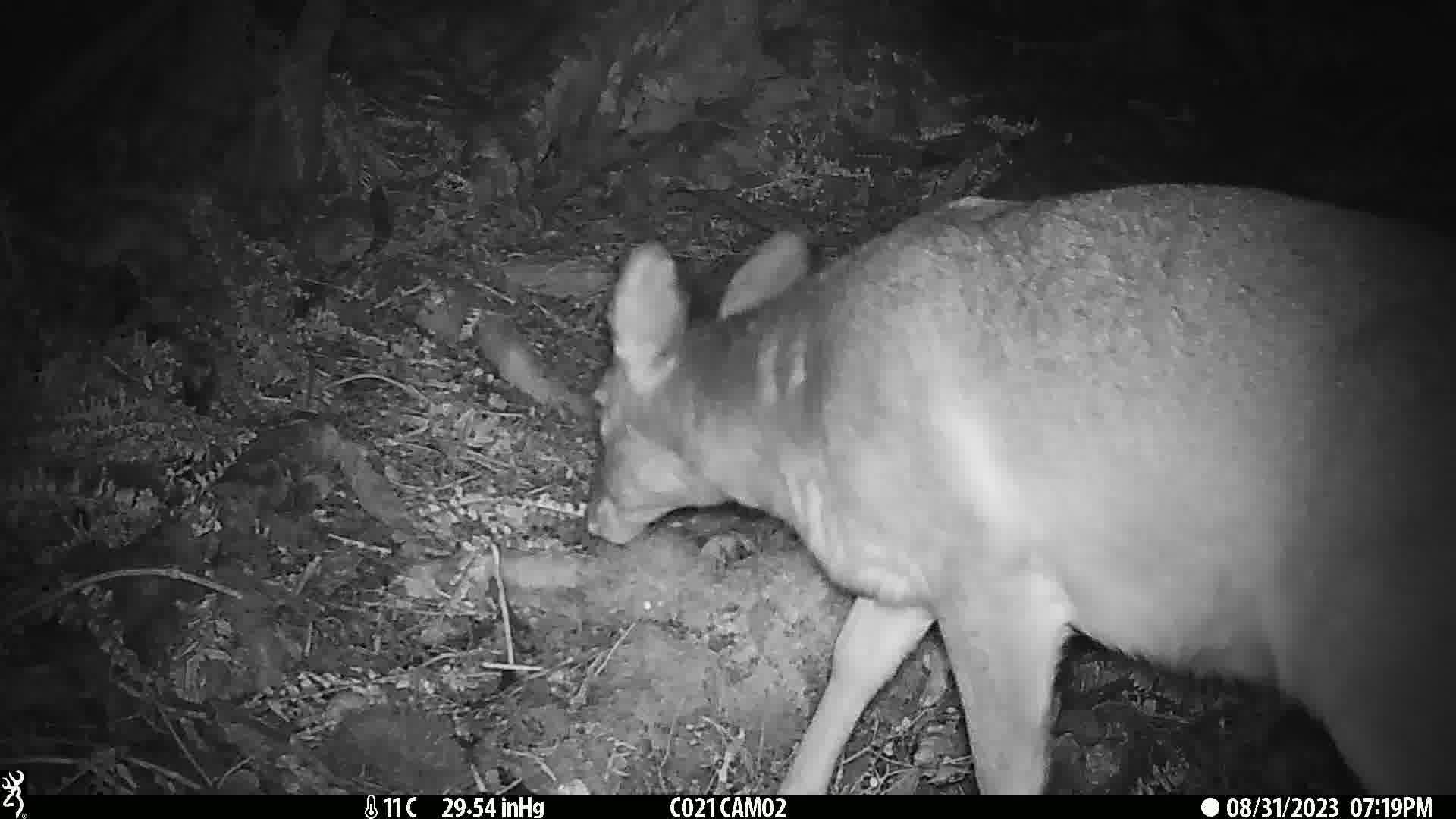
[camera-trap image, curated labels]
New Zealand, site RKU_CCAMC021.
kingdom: Animalia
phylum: Chordata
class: Mammalia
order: Artiodactyla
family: Cervidae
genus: Odocoileus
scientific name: Odocoileus virginianus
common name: white-tailed deer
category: white tailed deer